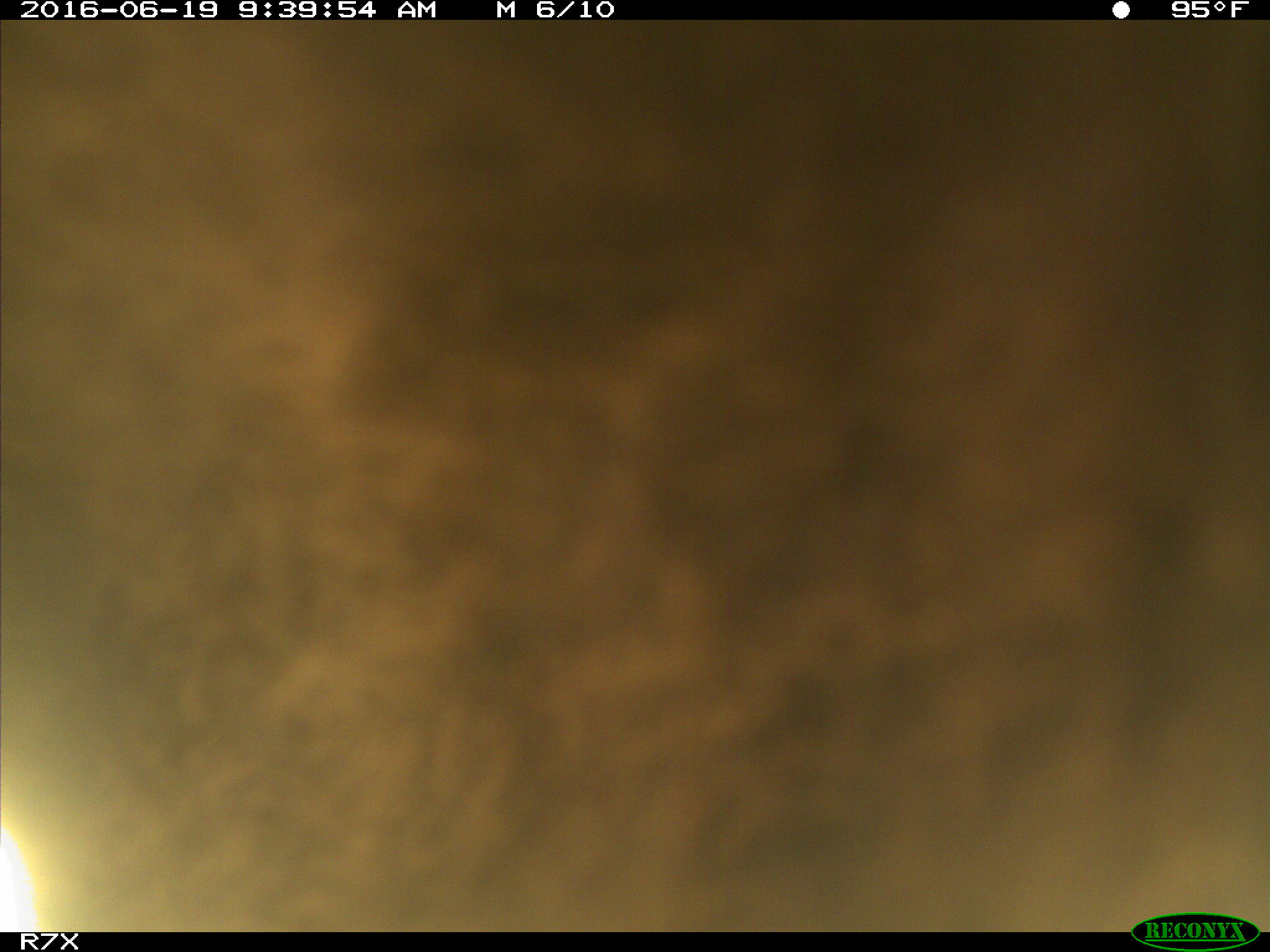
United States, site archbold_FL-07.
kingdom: Animalia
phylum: Chordata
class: Mammalia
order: Artiodactyla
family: Bovidae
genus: Bos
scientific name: Bos taurus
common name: domestic cow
Bos taurus (domestic cow).